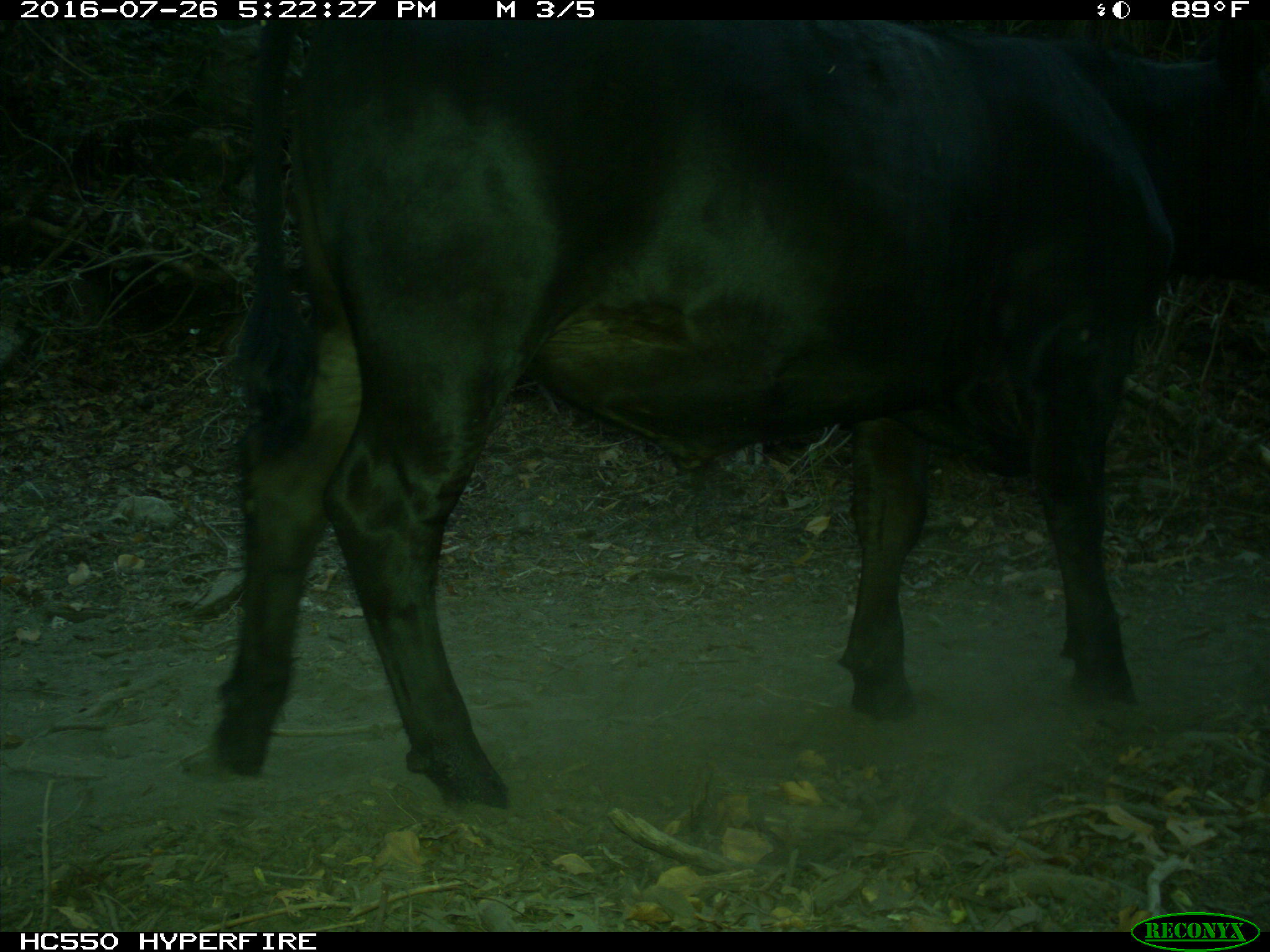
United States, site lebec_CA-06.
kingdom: Animalia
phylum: Chordata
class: Mammalia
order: Artiodactyla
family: Bovidae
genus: Bos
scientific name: Bos taurus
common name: domestic cow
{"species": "Bos taurus (domestic cow)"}